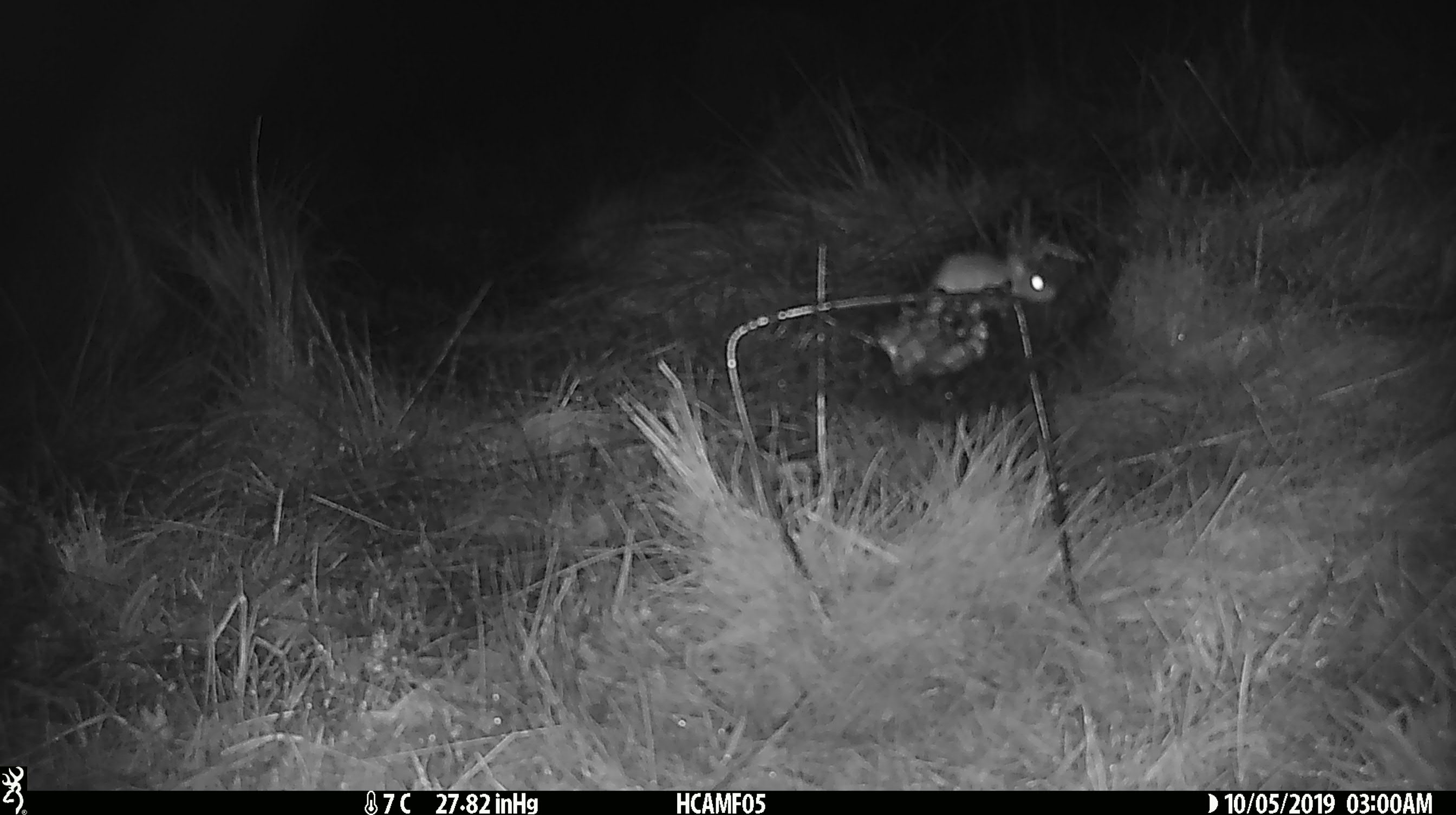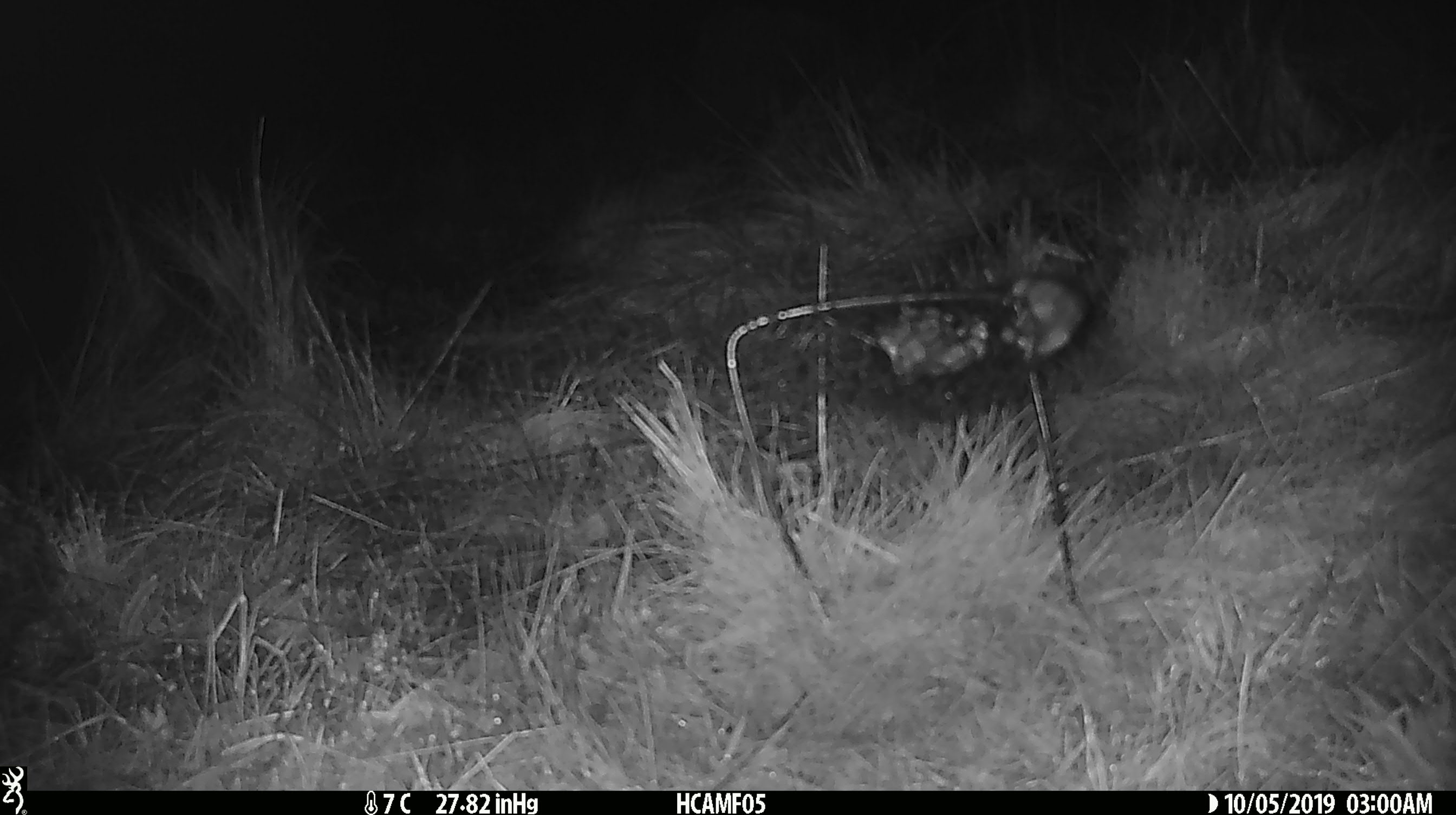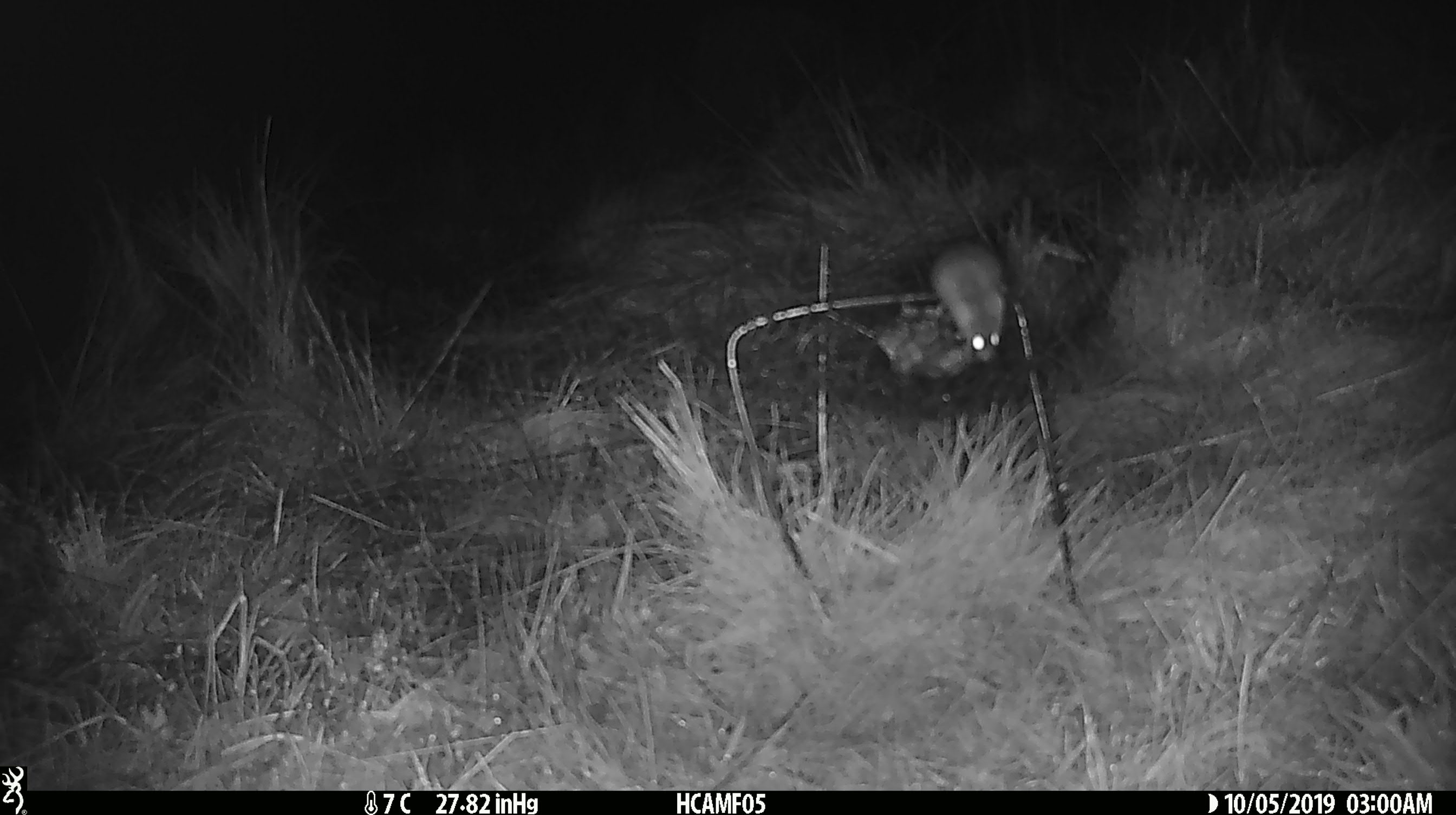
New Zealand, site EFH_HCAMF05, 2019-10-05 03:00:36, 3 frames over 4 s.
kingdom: Animalia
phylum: Chordata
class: Mammalia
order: Rodentia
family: Muridae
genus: Mus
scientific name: Mus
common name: mouse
Mouse (Mus).